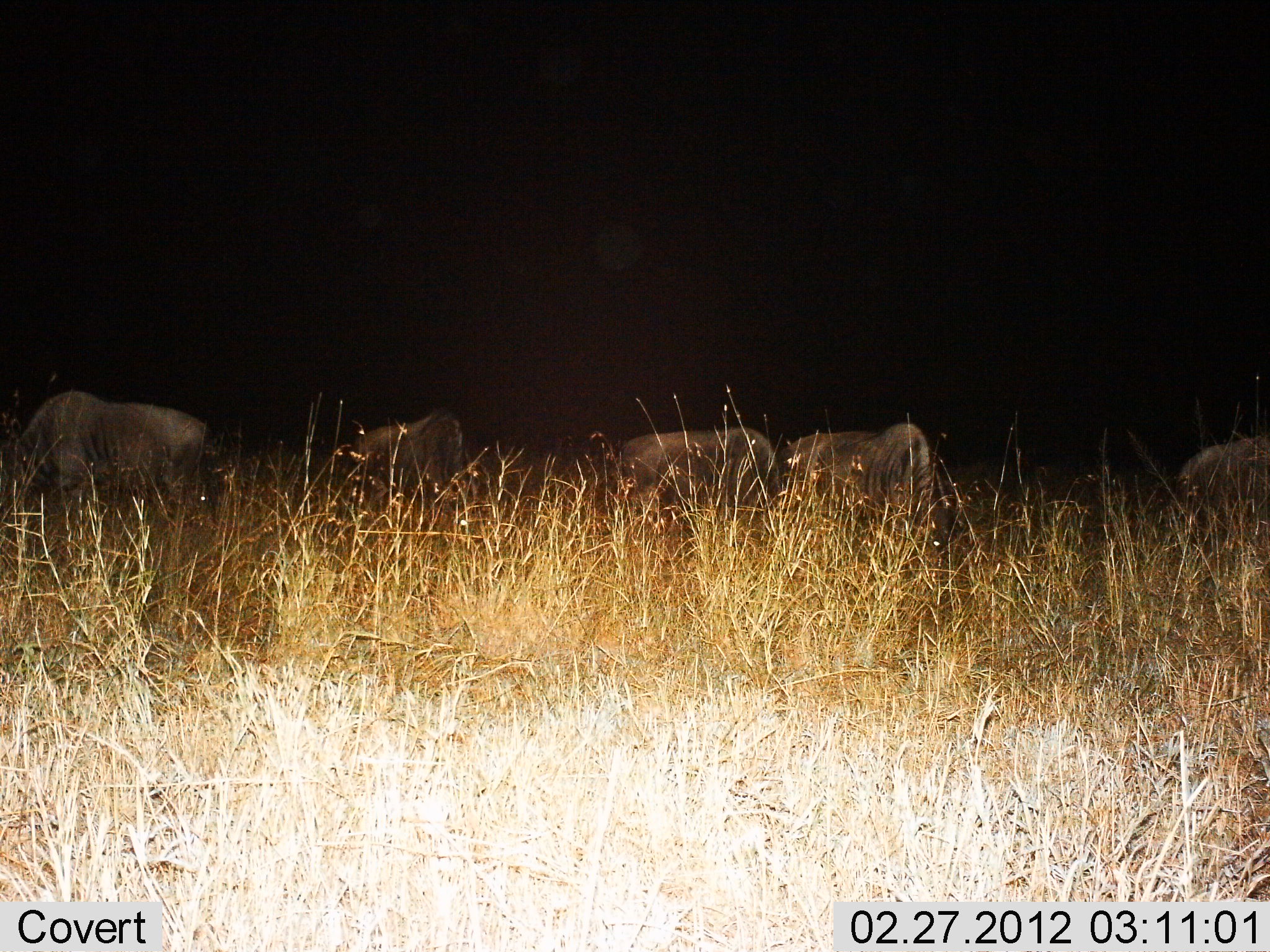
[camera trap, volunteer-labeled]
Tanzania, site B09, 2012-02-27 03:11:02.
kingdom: Animalia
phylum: Chordata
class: Mammalia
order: Artiodactyla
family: Bovidae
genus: Connochaetes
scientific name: Connochaetes taurinus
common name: blue wildebeest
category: wildebeest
Wildebeest (blue wildebeest) (Connochaetes taurinus), count 5. Behavior (volunteer vote fractions): standing 35%, resting 0%, moving 0%, interacting 0%. Young present (vote fraction): 0%. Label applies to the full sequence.